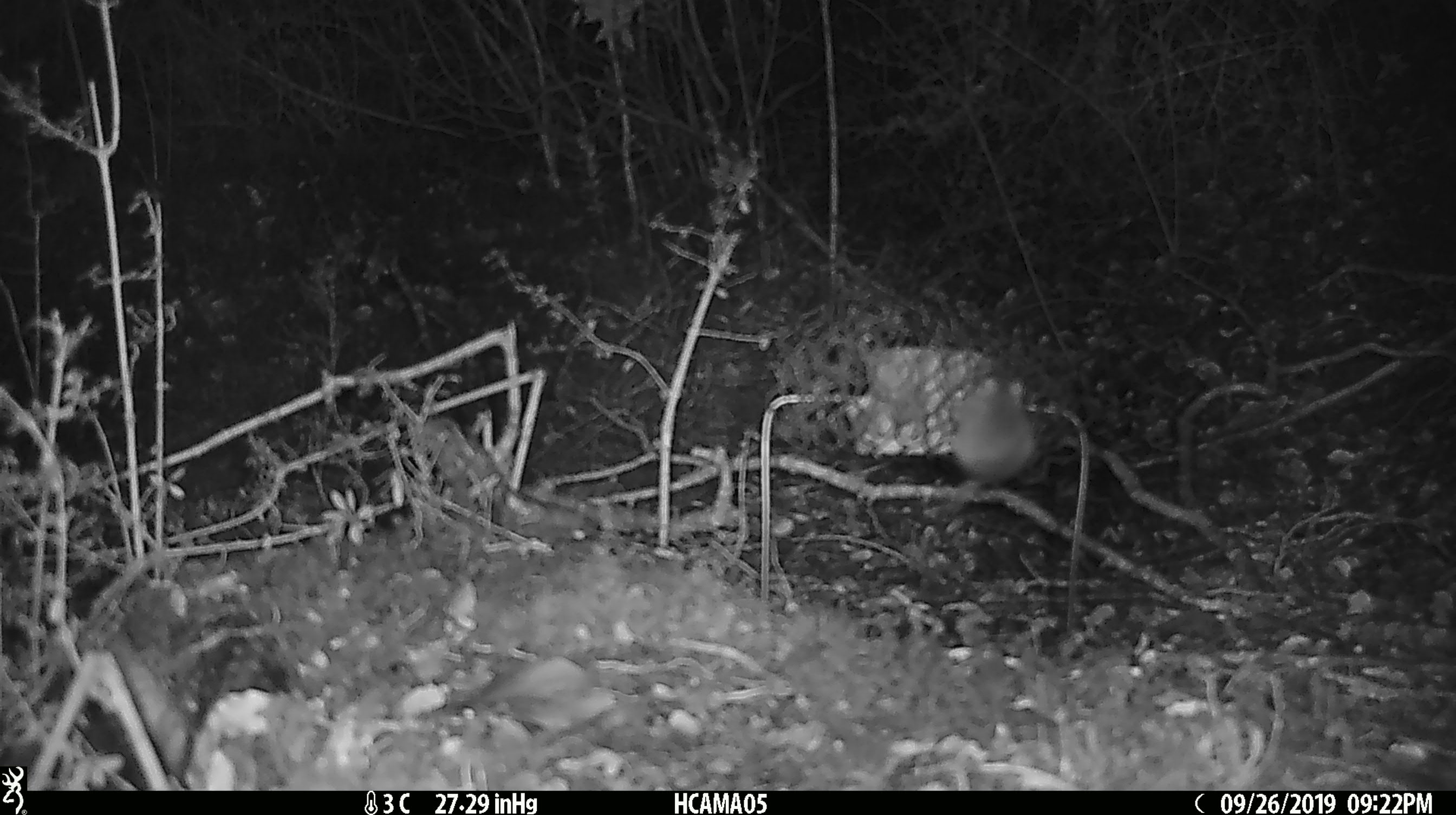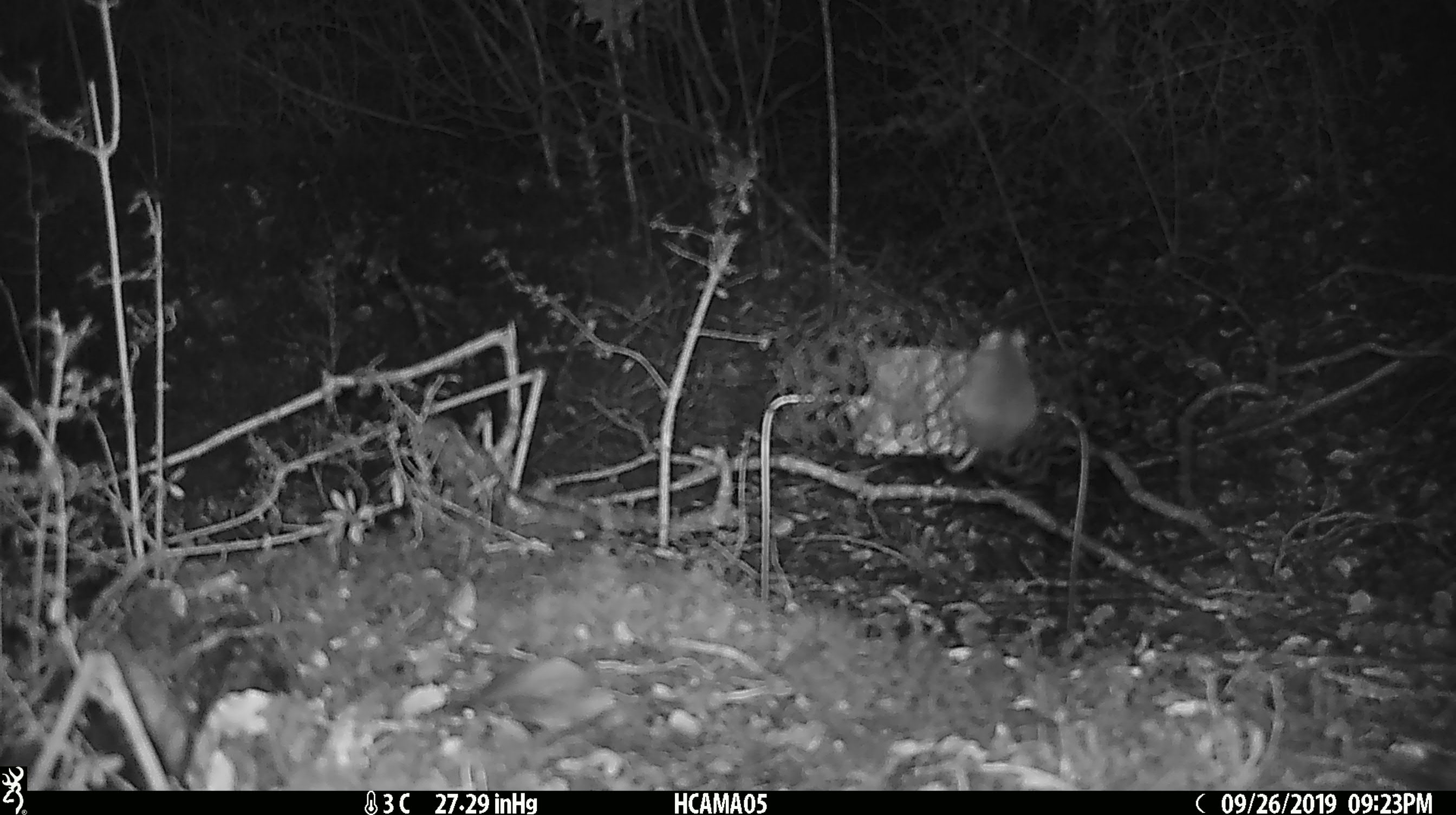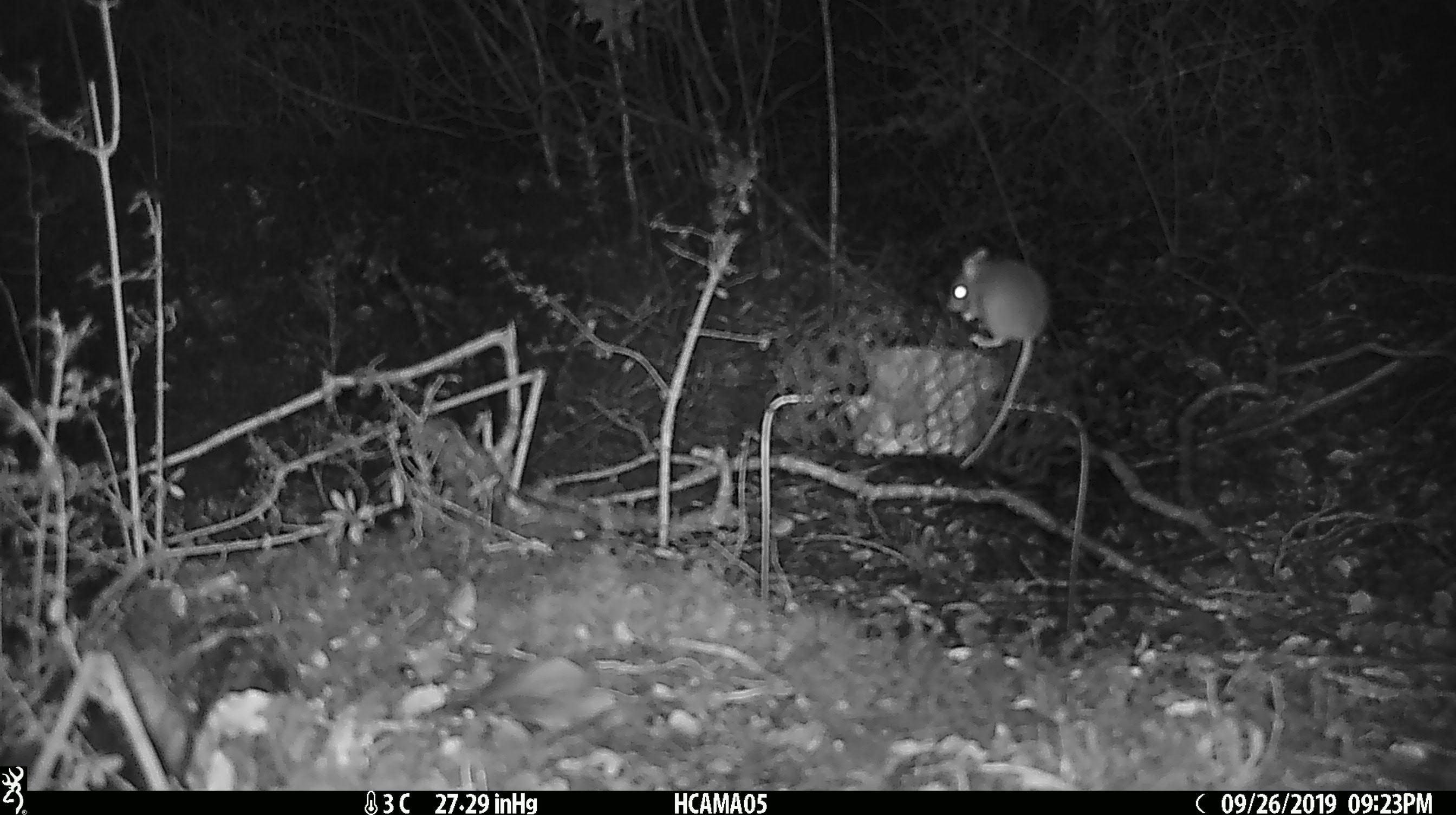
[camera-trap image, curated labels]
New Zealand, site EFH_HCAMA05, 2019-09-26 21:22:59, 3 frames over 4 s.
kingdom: Animalia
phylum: Chordata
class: Mammalia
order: Rodentia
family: Muridae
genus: Mus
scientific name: Mus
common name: mouse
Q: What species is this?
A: Mouse (Mus).